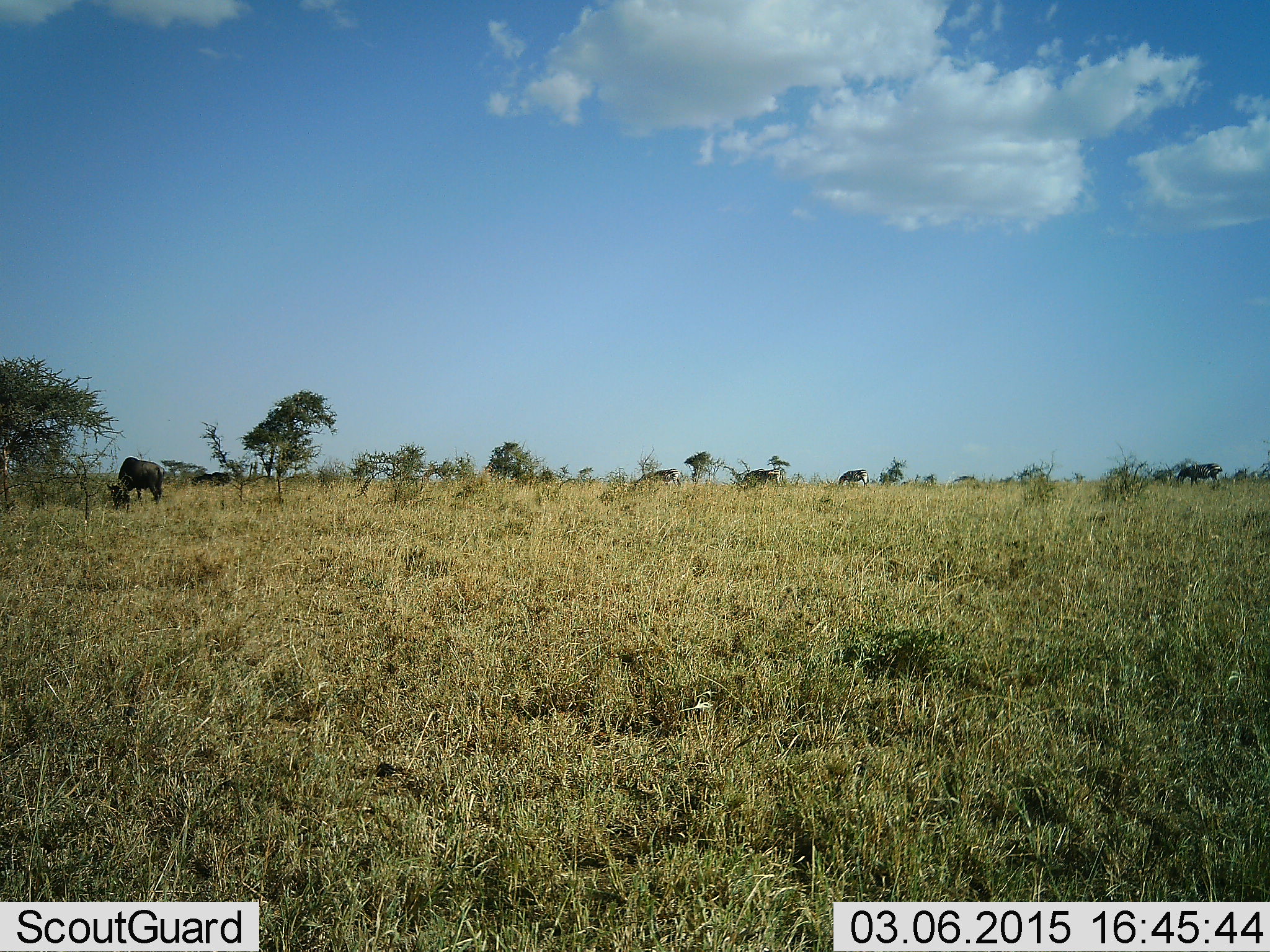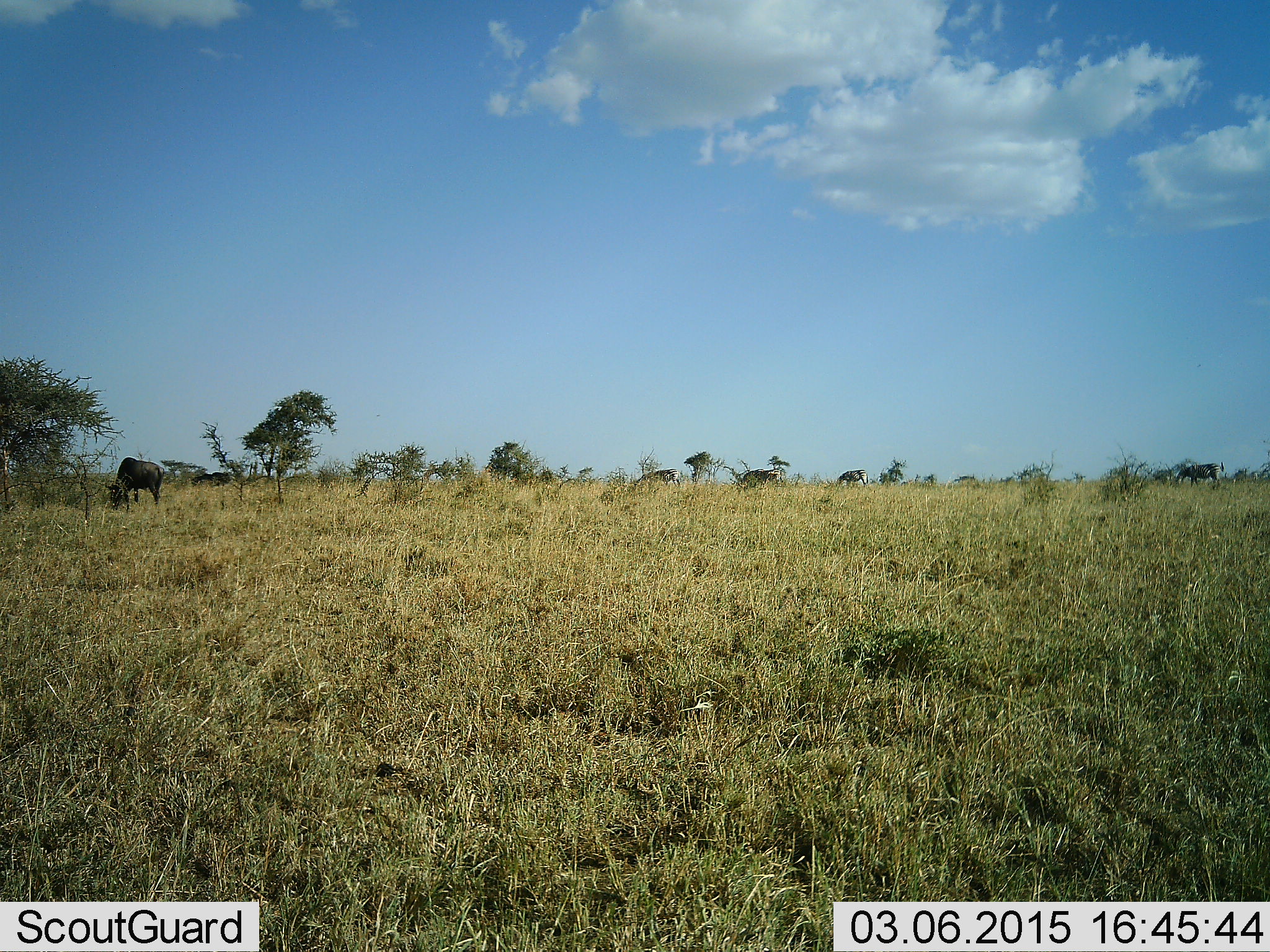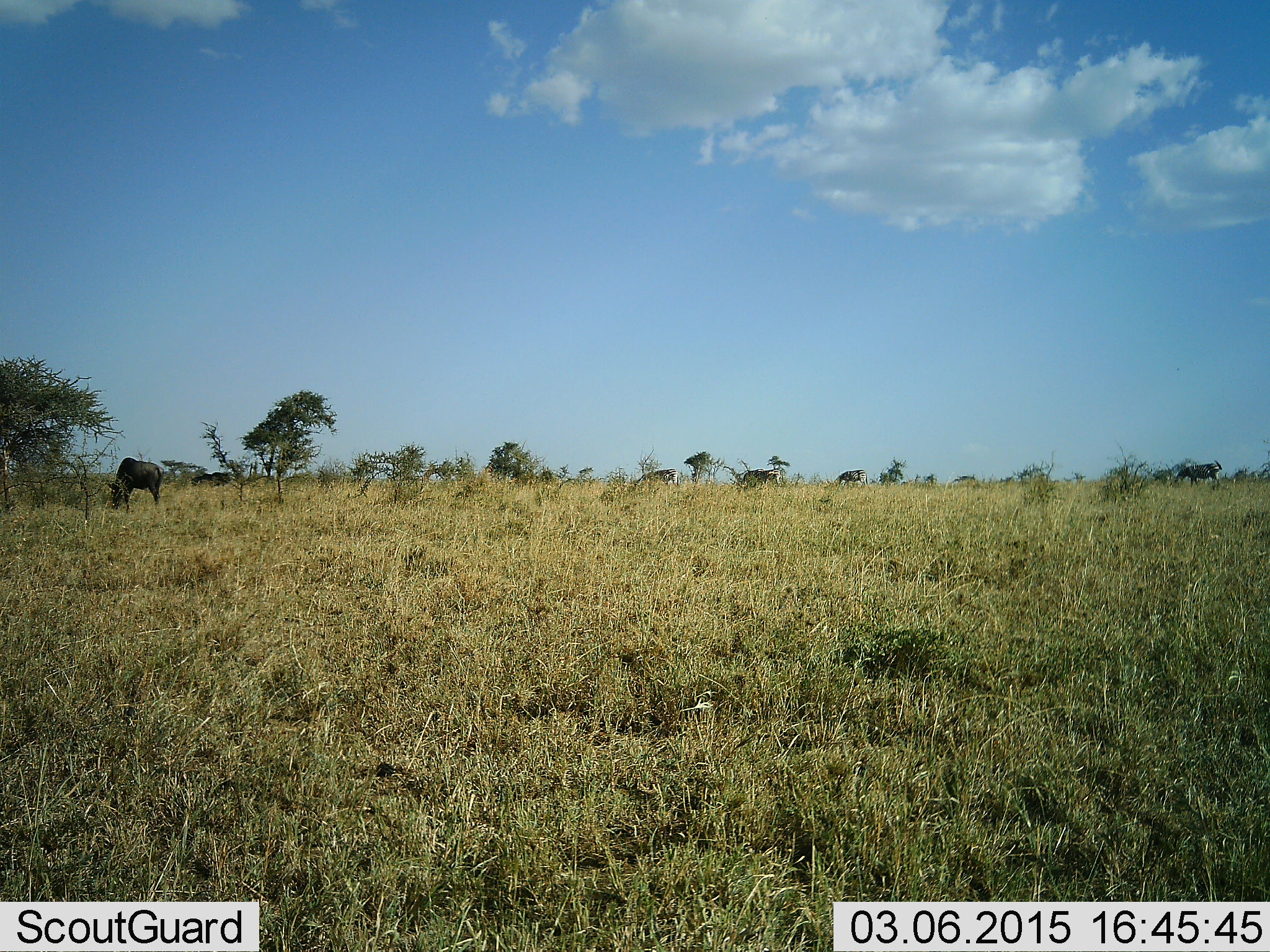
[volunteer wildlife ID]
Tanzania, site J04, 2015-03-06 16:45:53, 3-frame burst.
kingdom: Animalia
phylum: Chordata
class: Mammalia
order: Artiodactyla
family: Bovidae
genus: Connochaetes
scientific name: Connochaetes taurinus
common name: blue wildebeest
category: wildebeest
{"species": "wildebeest (blue wildebeest) (Connochaetes taurinus)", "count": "5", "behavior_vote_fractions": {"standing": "45%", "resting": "0%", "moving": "9%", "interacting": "0%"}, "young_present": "0%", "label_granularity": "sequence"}